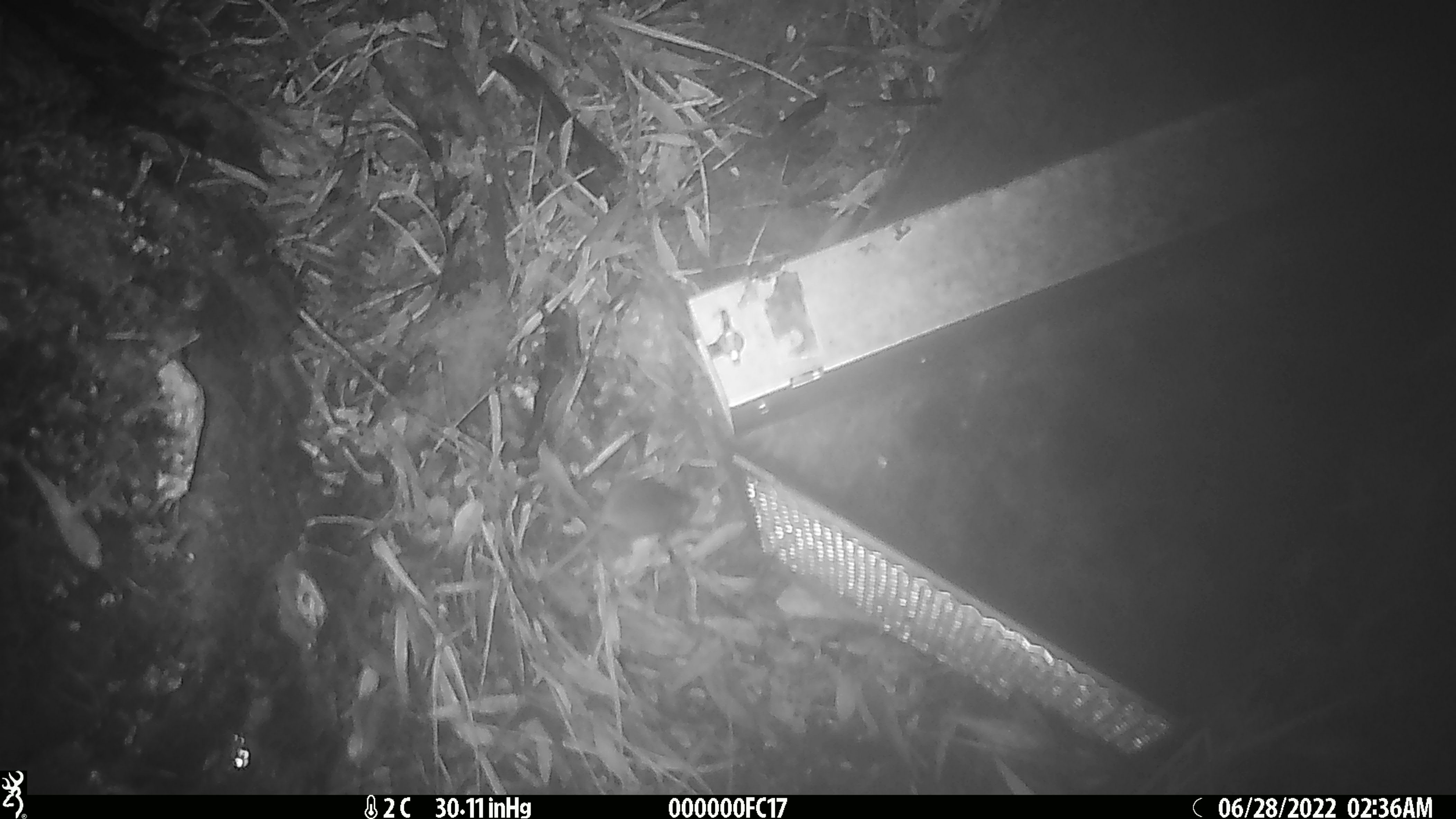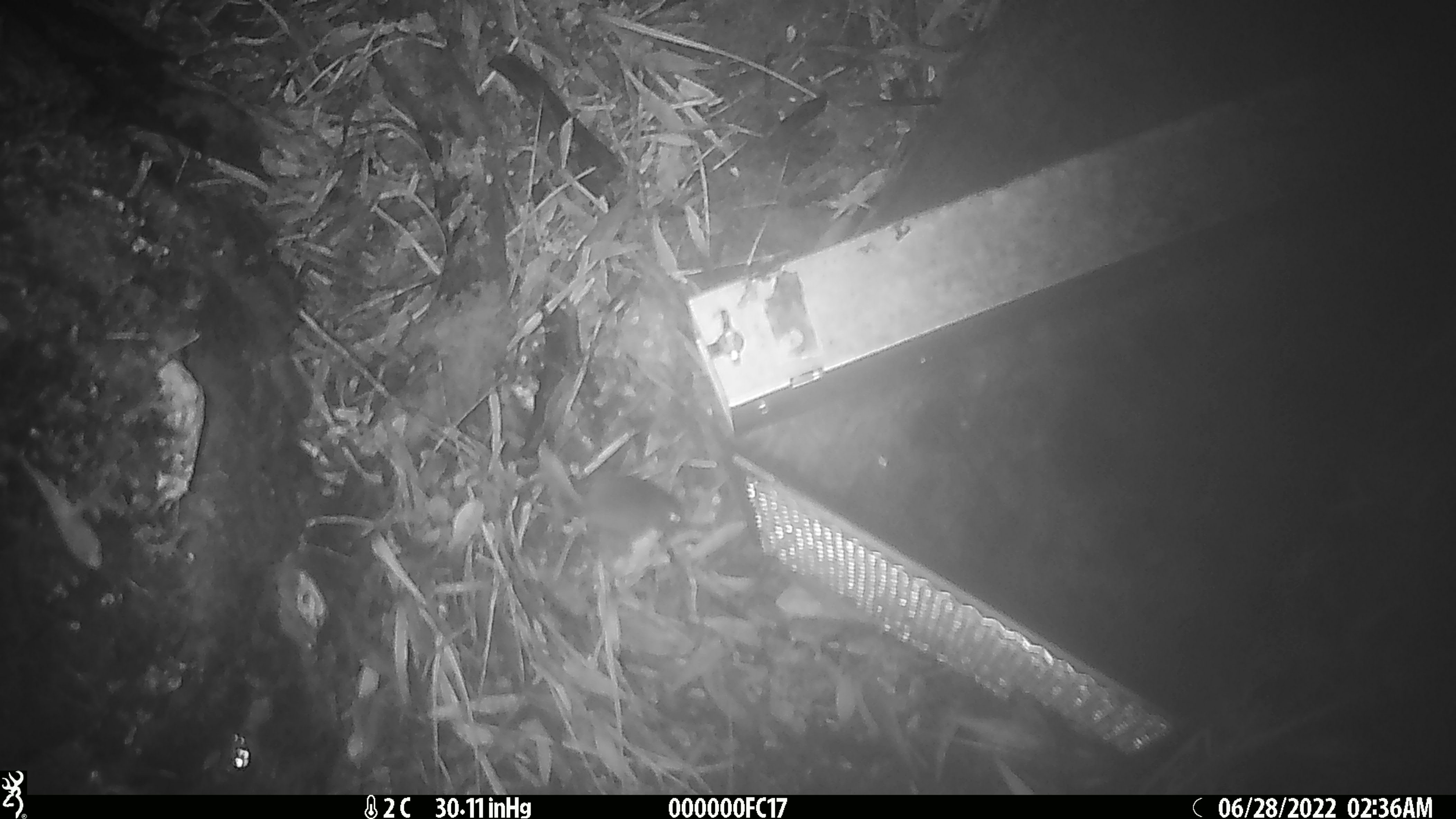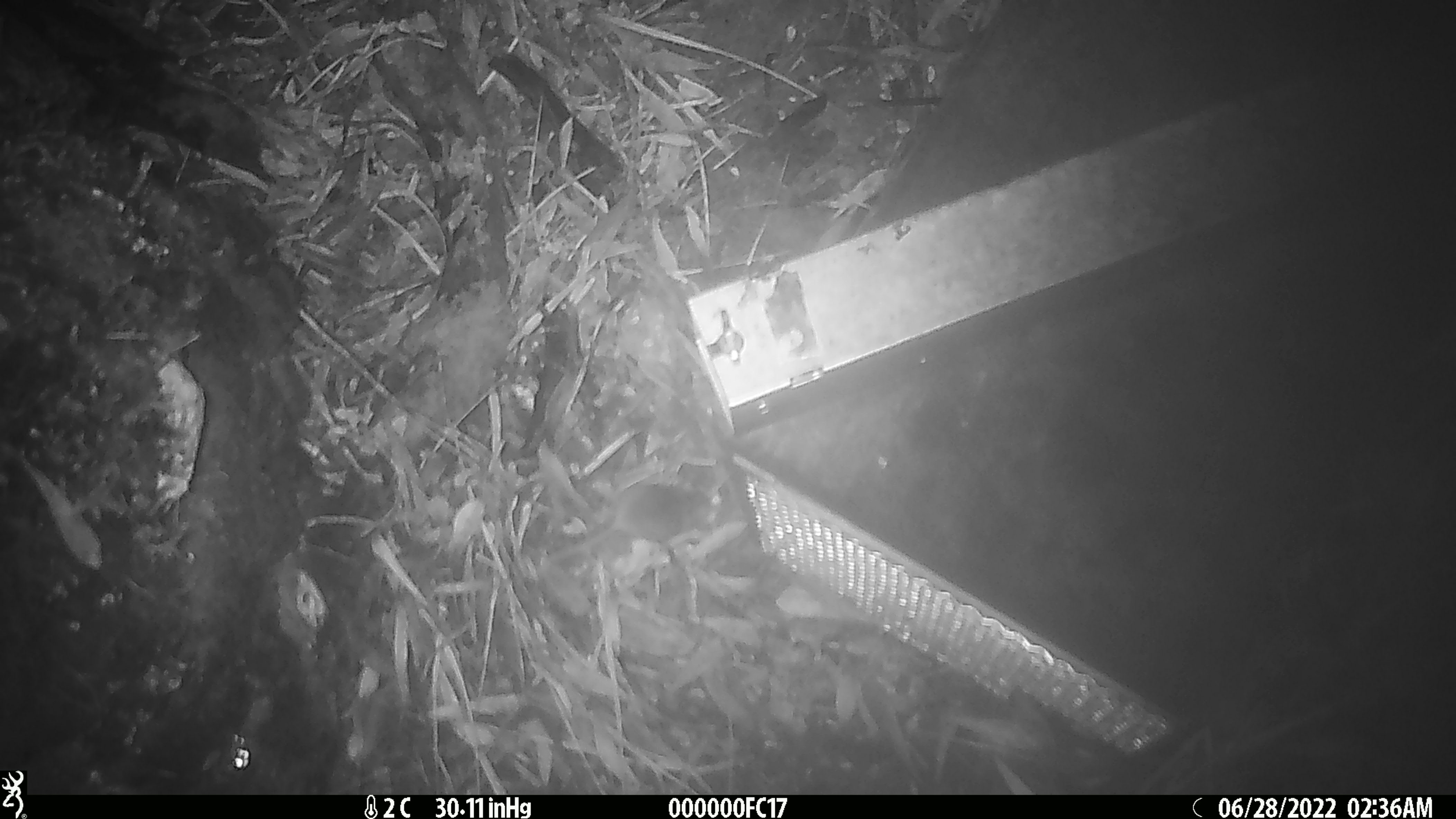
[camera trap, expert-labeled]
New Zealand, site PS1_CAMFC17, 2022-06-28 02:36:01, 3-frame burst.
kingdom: Animalia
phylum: Chordata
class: Mammalia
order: Rodentia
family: Muridae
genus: Mus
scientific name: Mus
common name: mouse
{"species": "mouse (Mus)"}